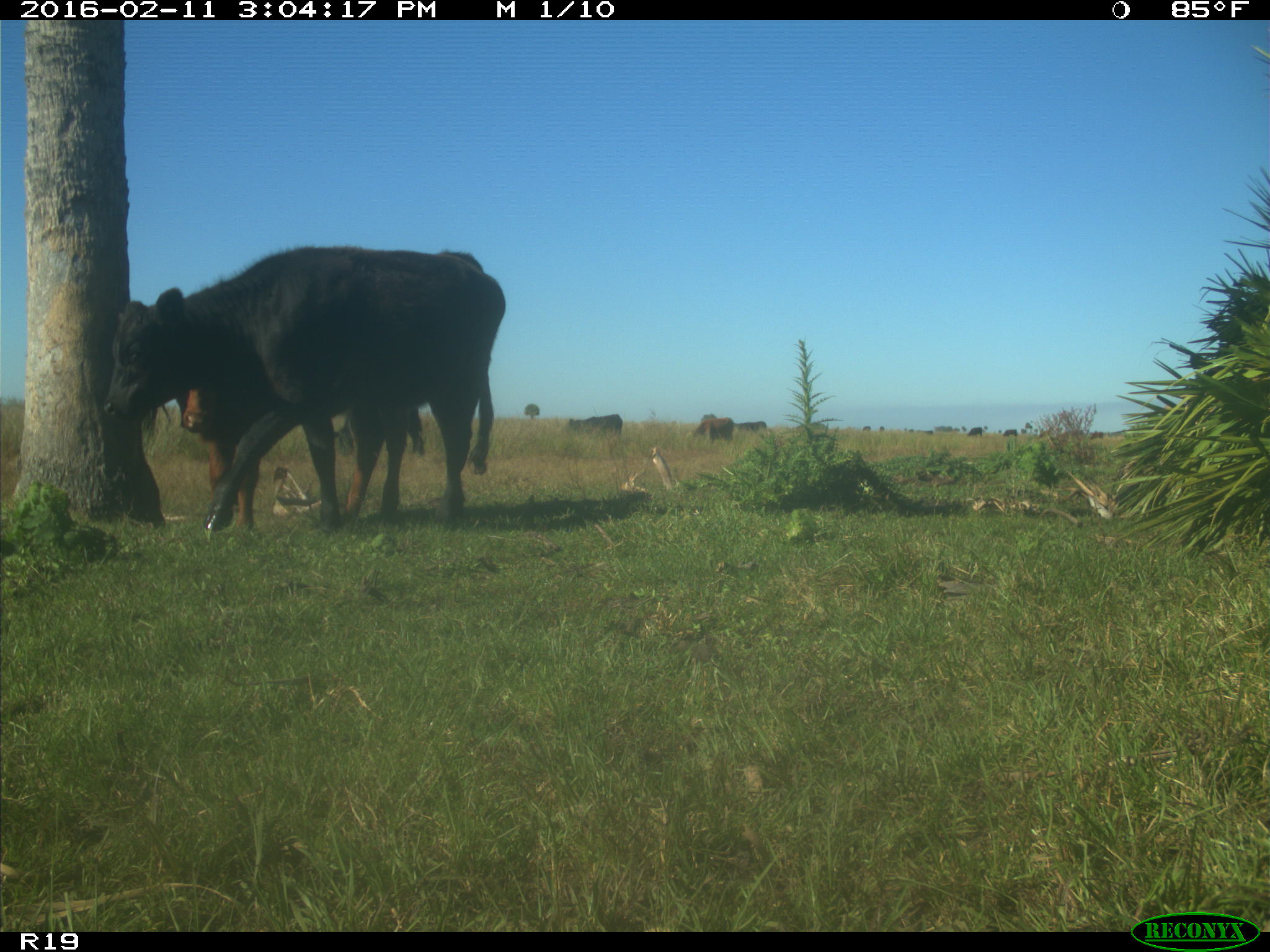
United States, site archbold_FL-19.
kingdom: Animalia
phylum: Chordata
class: Mammalia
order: Artiodactyla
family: Bovidae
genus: Bos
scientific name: Bos taurus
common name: domestic cow